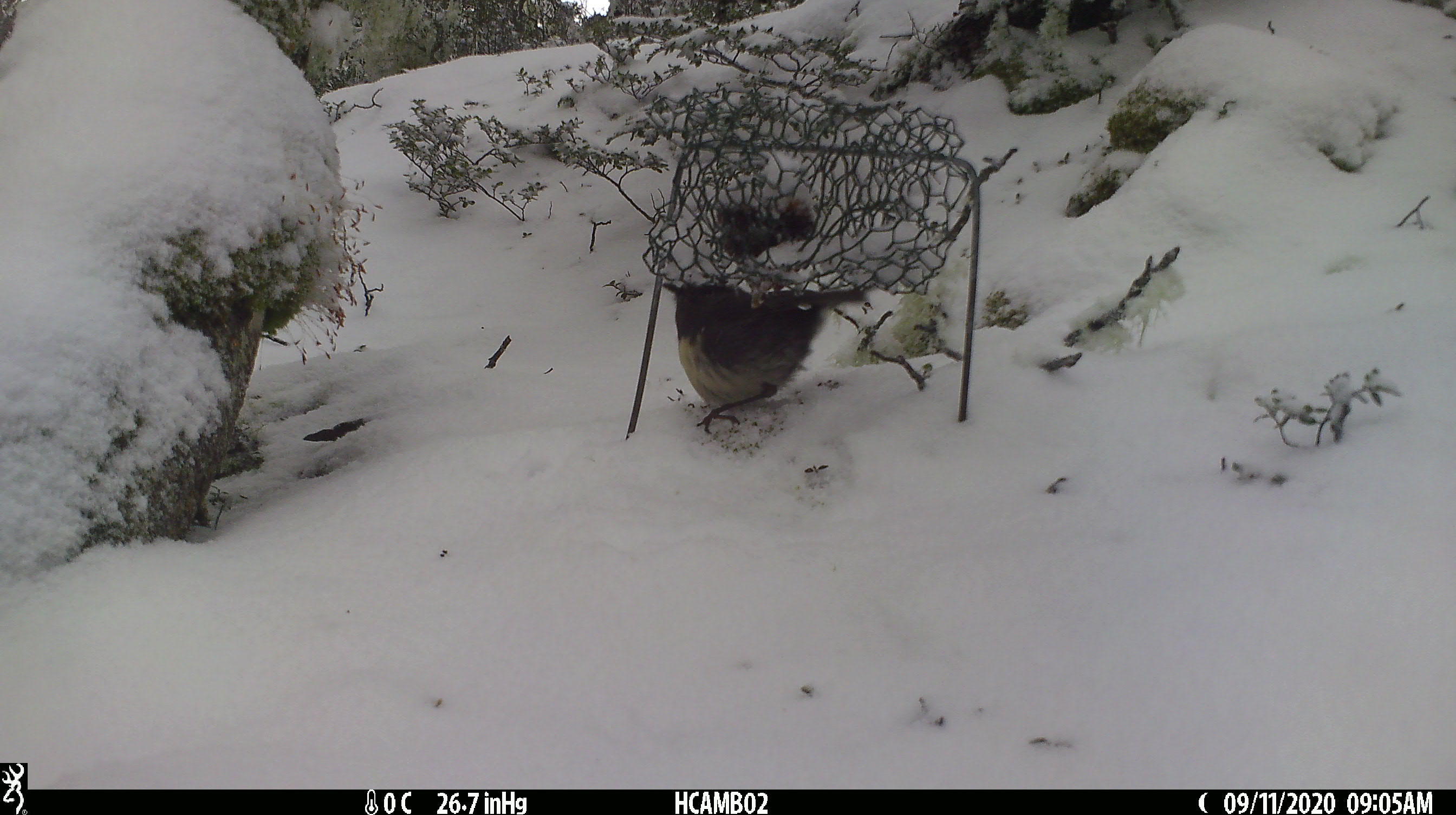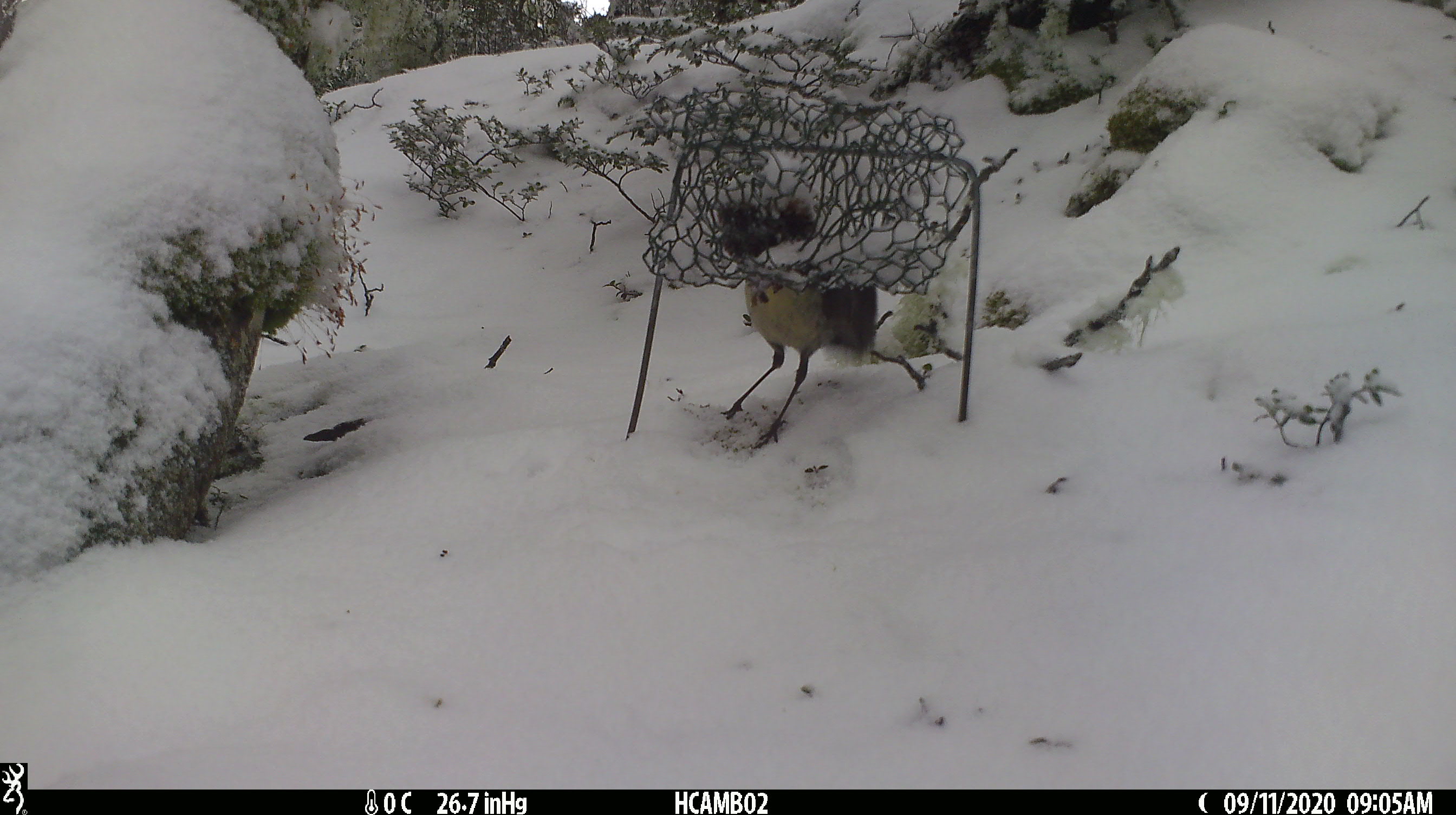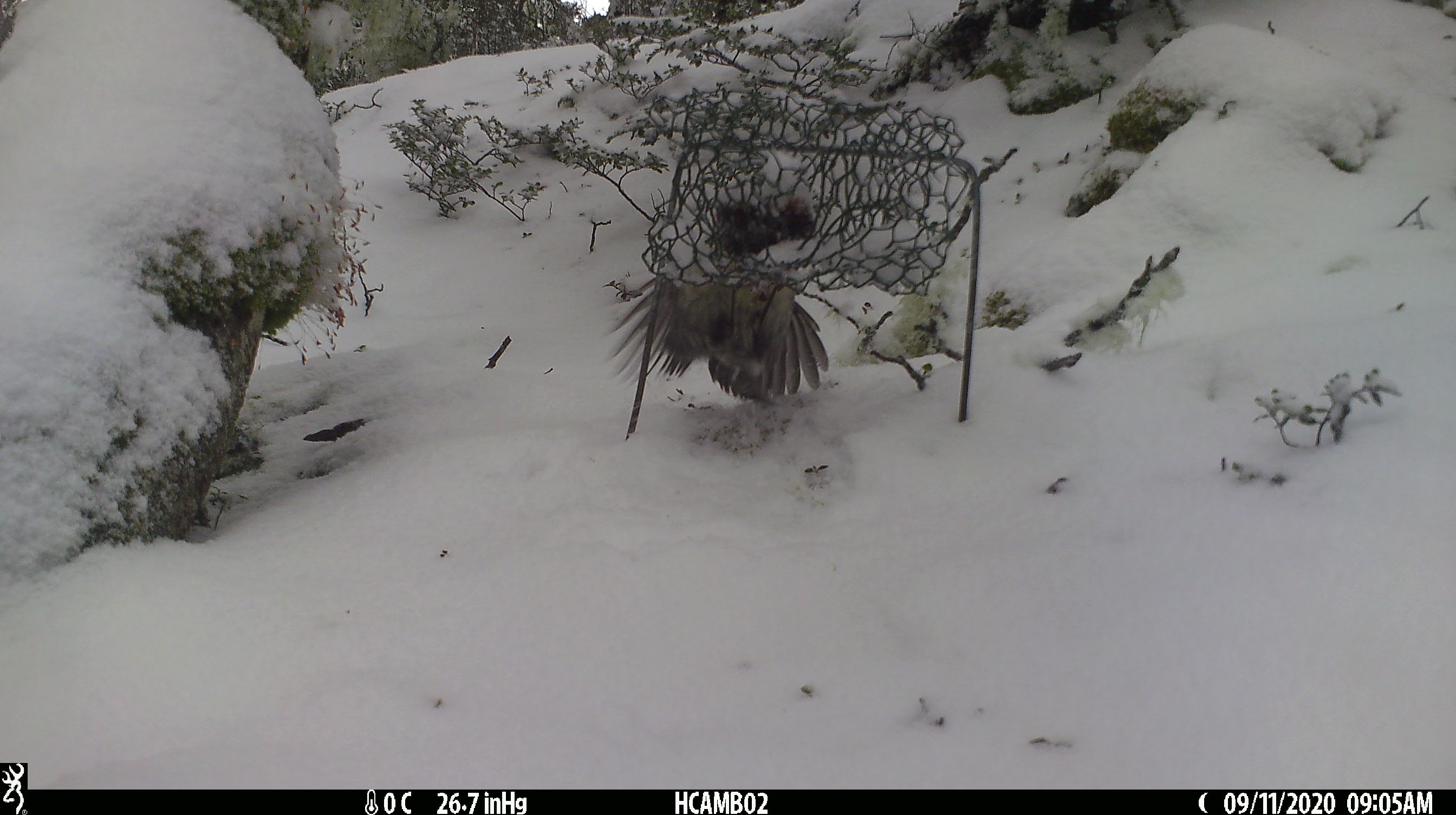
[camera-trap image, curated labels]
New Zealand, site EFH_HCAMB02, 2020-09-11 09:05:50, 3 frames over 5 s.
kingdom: Animalia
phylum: Chordata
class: Aves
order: Passeriformes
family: Petroicidae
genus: Petroica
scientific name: Petroica australis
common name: new zealand robin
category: robin